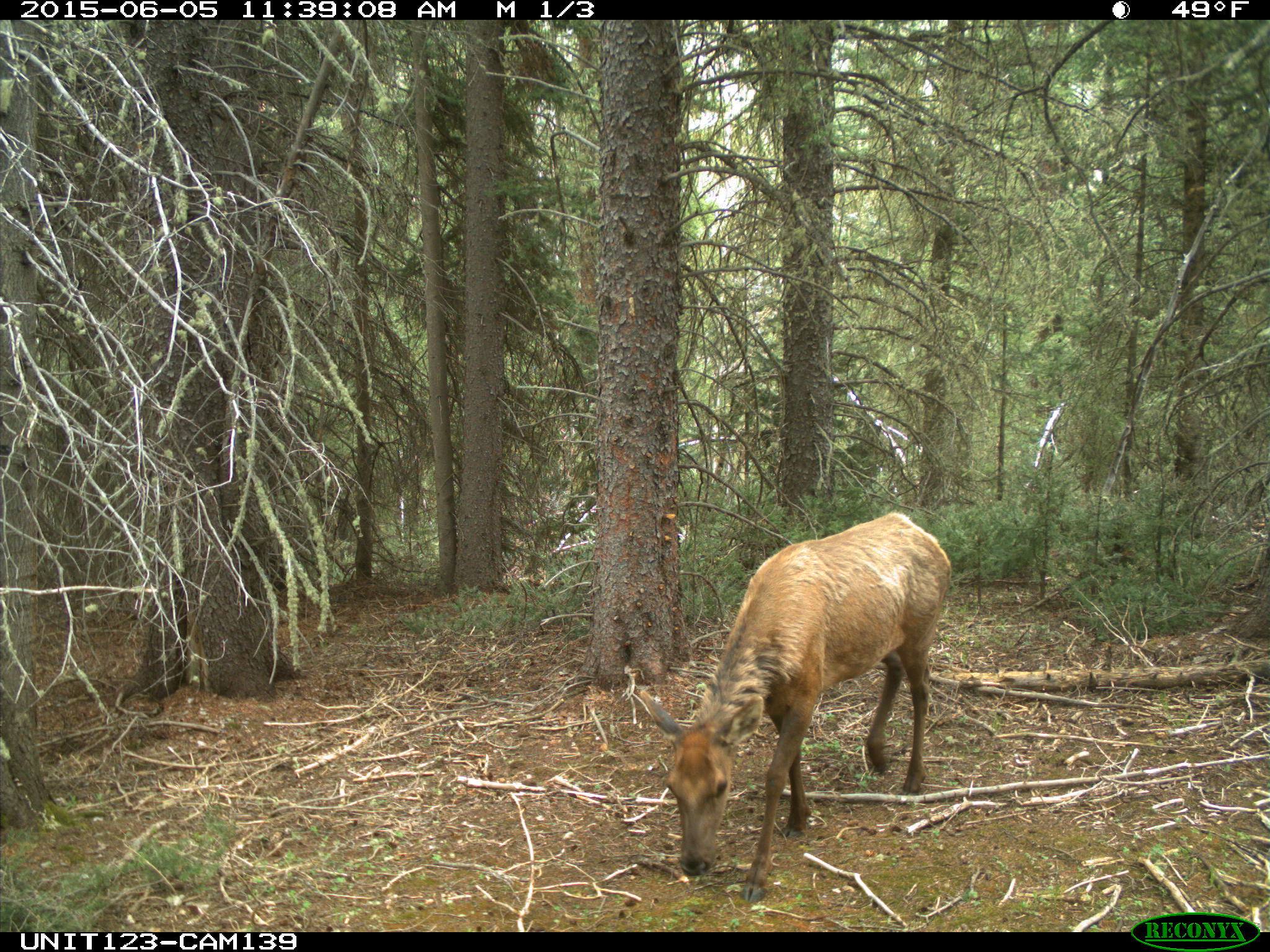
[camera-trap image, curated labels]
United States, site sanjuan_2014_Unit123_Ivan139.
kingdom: Animalia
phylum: Chordata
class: Mammalia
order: Artiodactyla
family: Cervidae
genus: Cervus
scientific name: Cervus elaphus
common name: red deer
Cervus elaphus (red deer).